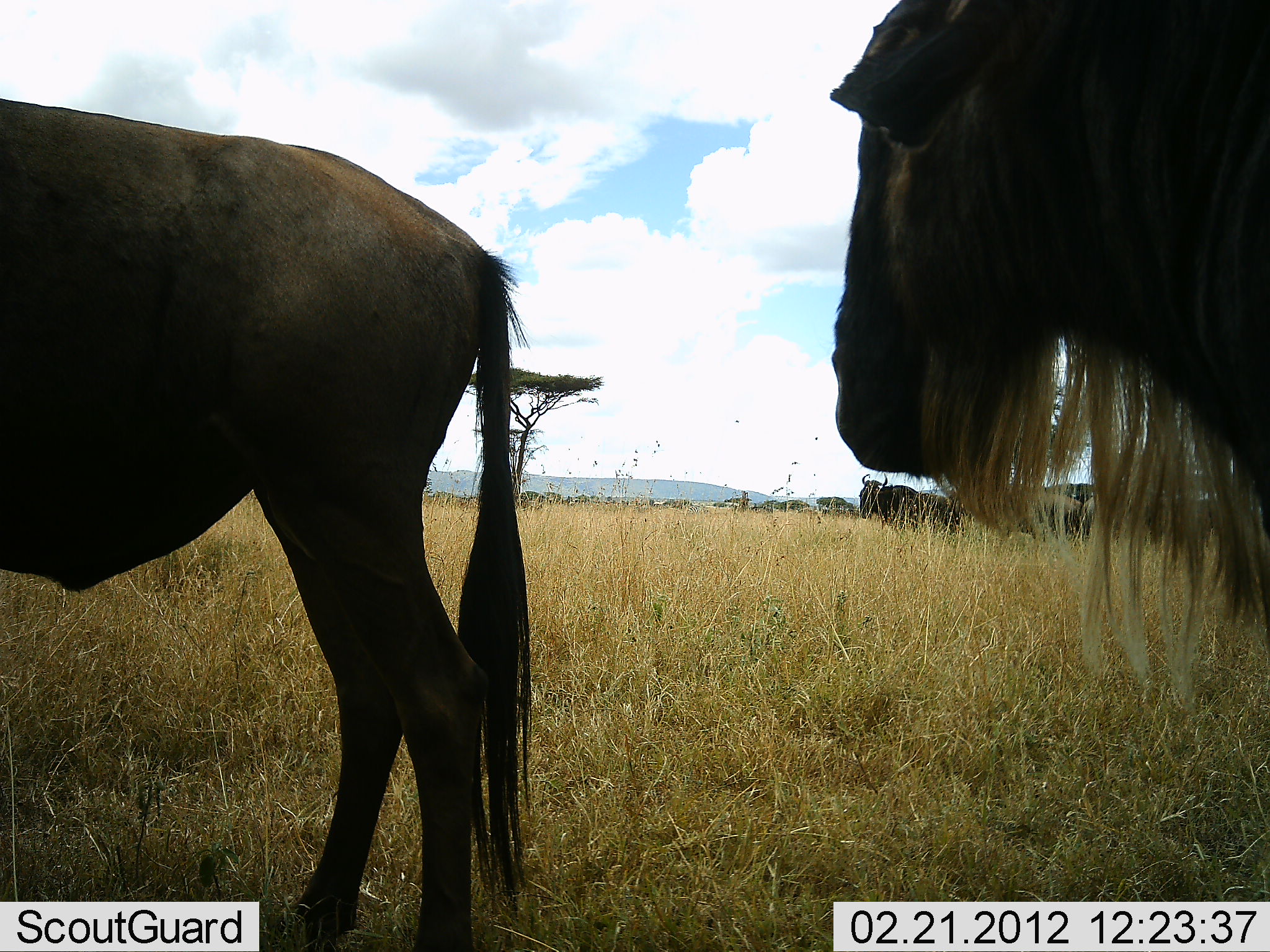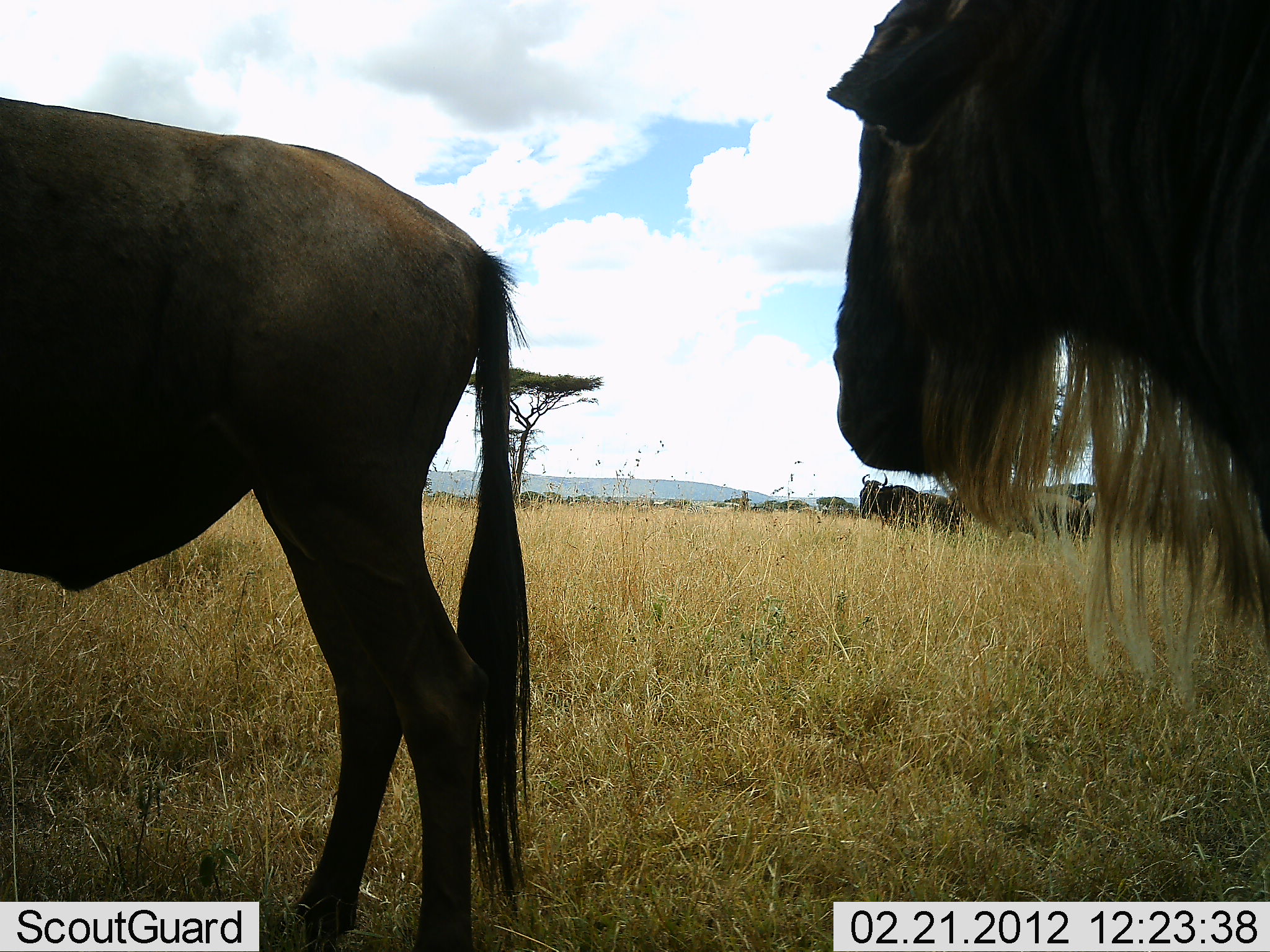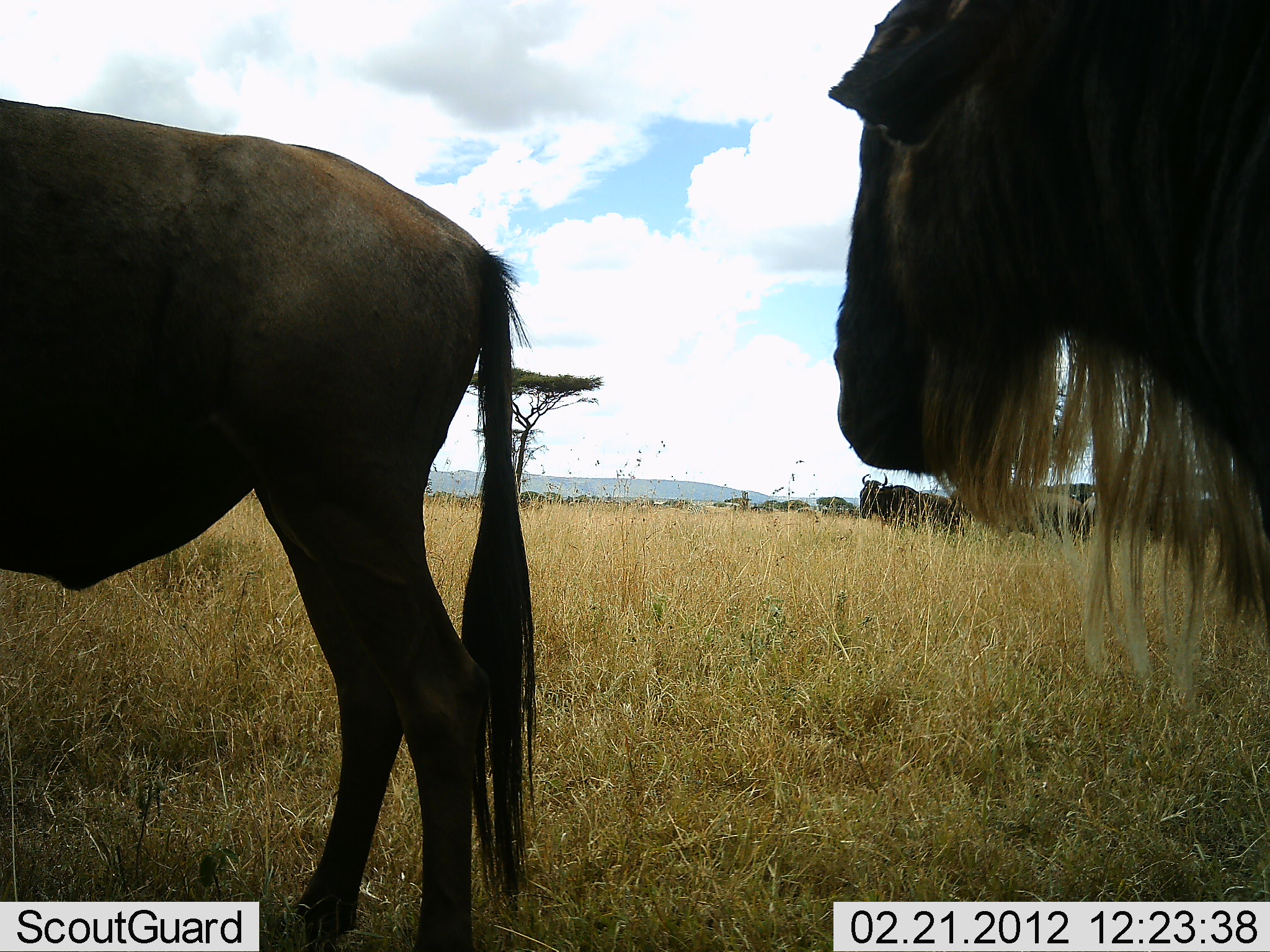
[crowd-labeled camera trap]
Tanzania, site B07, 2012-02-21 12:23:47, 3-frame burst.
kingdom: Animalia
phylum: Chordata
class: Mammalia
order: Artiodactyla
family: Bovidae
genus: Connochaetes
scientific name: Connochaetes taurinus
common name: blue wildebeest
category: wildebeest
Wildebeest (blue wildebeest) (Connochaetes taurinus), count 5. Behavior (volunteer vote fractions): standing 86%, resting 0%, moving 14%, interacting 0%. Young present (vote fraction): 0%. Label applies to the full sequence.